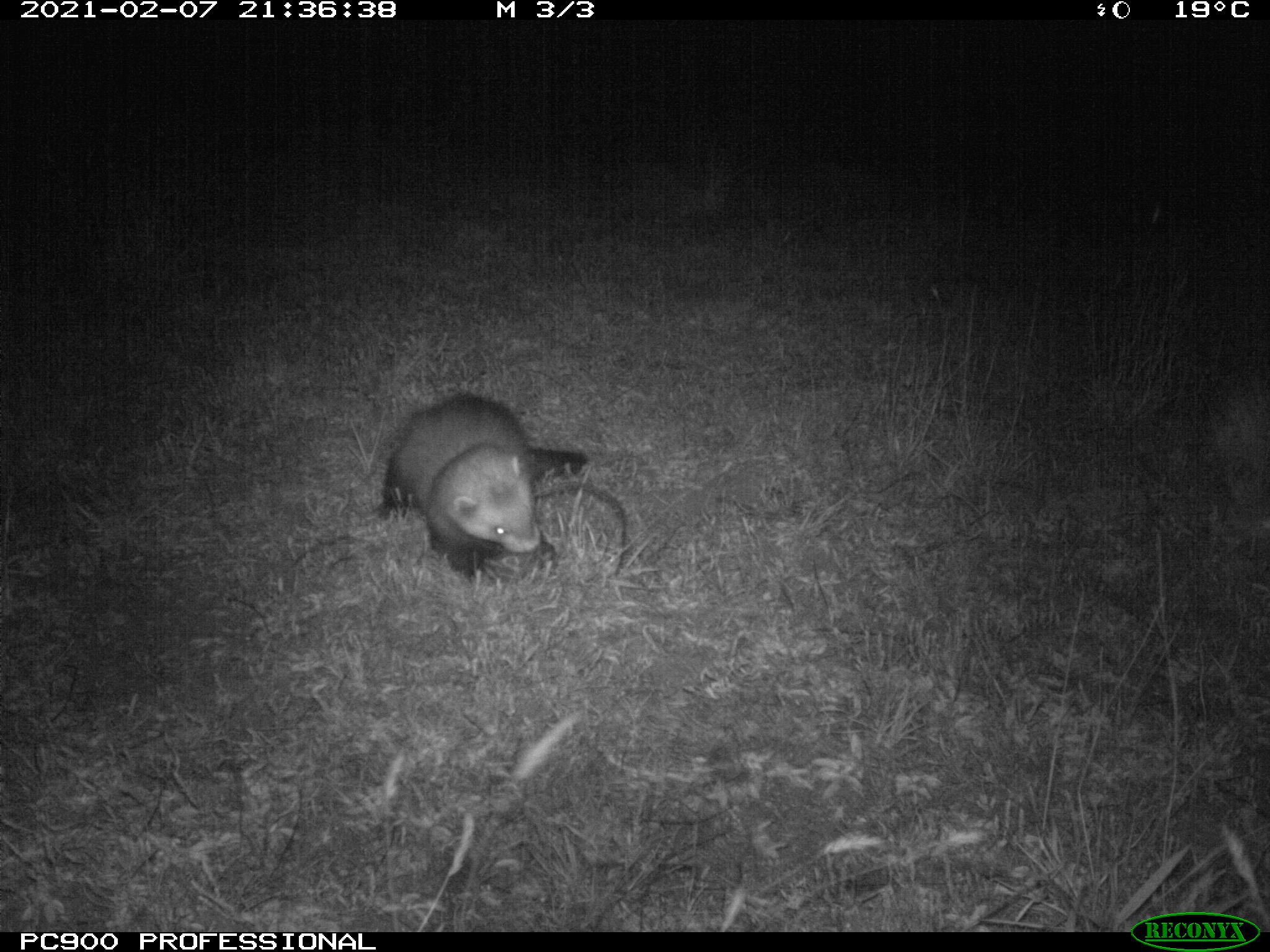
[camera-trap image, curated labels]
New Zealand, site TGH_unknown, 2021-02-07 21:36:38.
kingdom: Animalia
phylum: Chordata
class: Mammalia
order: Carnivora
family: Mustelidae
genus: Mustela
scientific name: Mustela furo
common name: ferret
Ferret (Mustela furo).